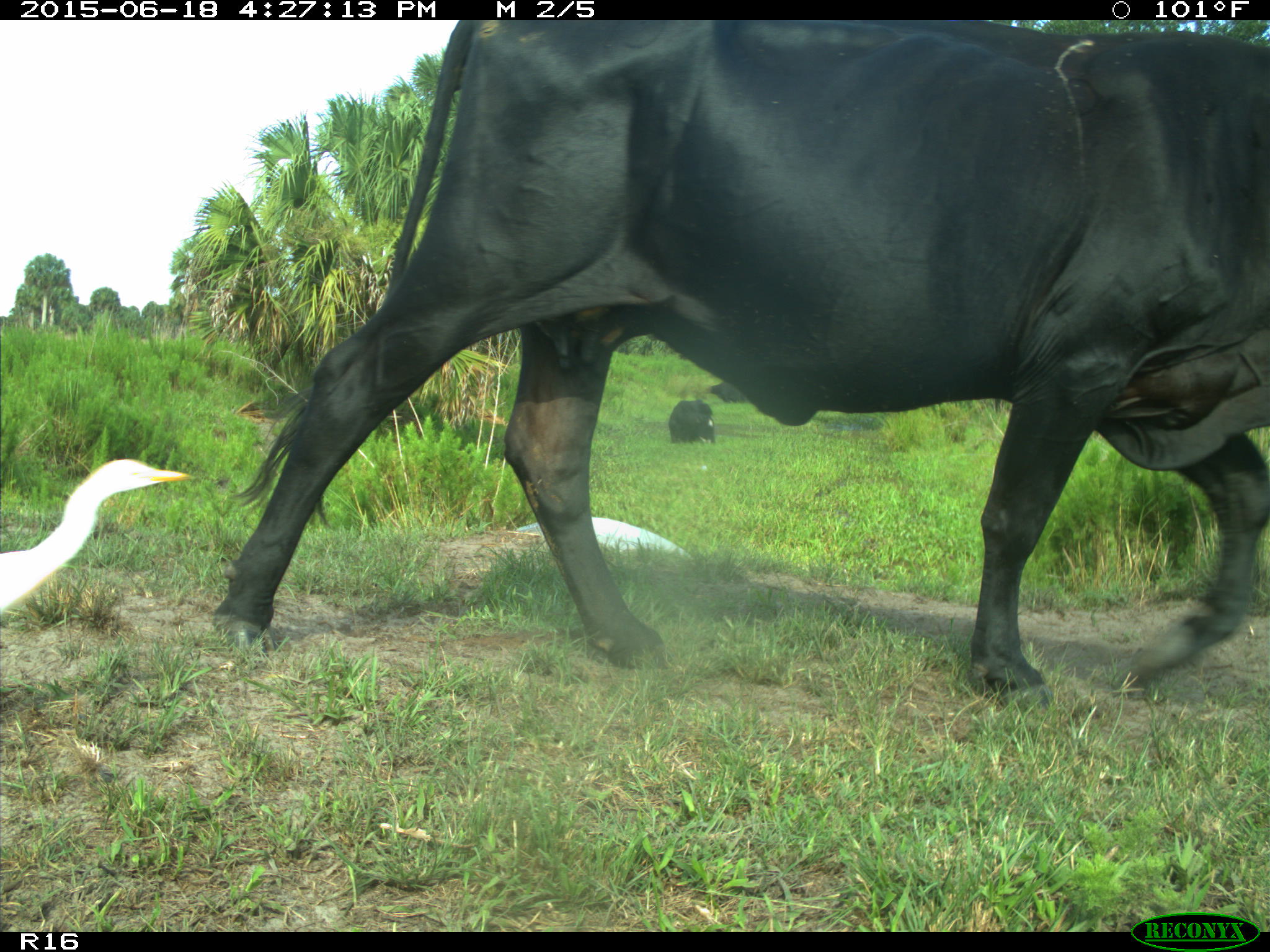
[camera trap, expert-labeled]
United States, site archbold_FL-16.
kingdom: Animalia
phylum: Chordata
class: Mammalia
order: Artiodactyla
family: Bovidae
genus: Bos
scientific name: Bos taurus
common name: domestic cow